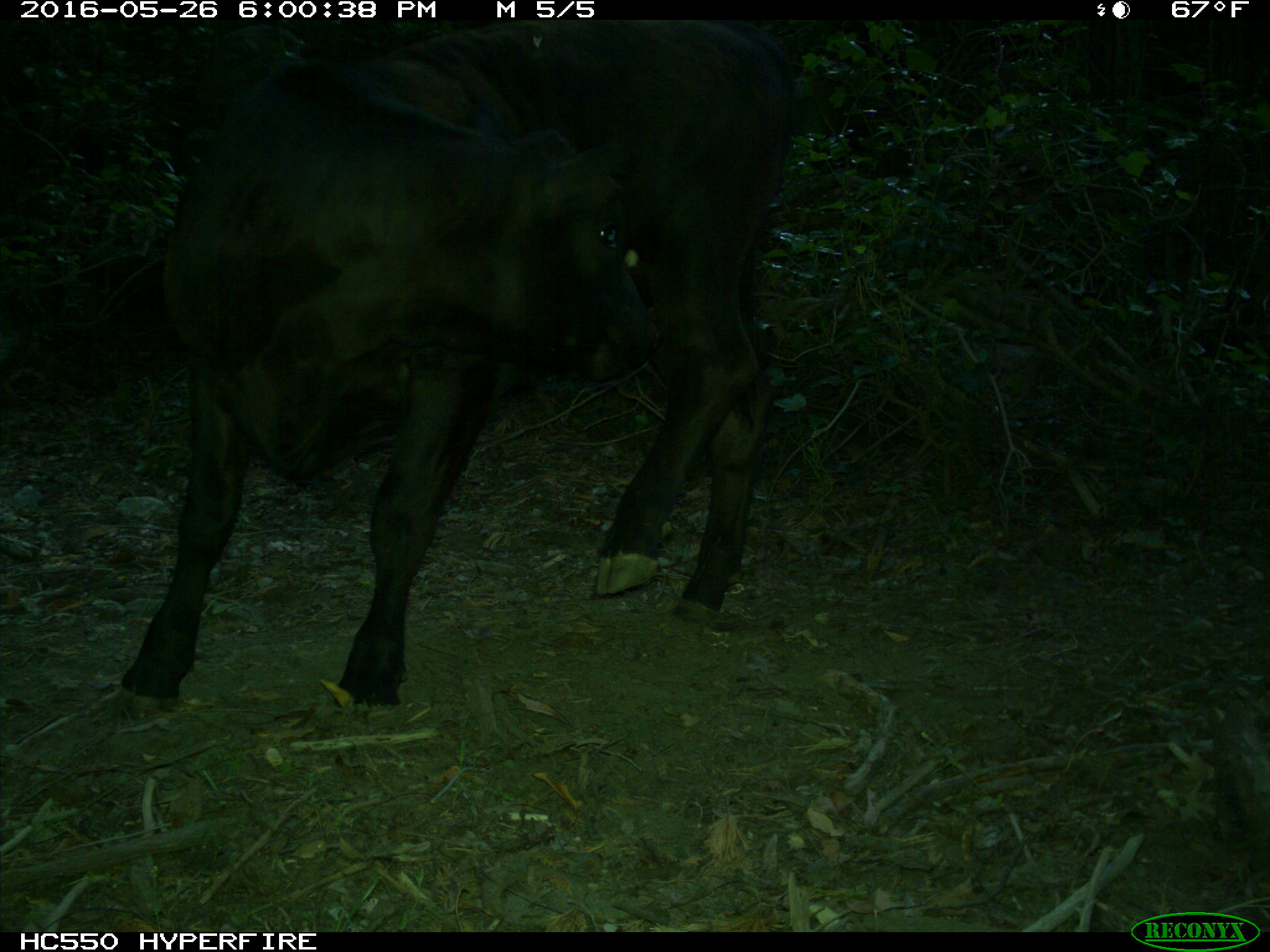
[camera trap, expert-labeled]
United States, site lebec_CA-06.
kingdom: Animalia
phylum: Chordata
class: Mammalia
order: Artiodactyla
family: Bovidae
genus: Bos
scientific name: Bos taurus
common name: domestic cow